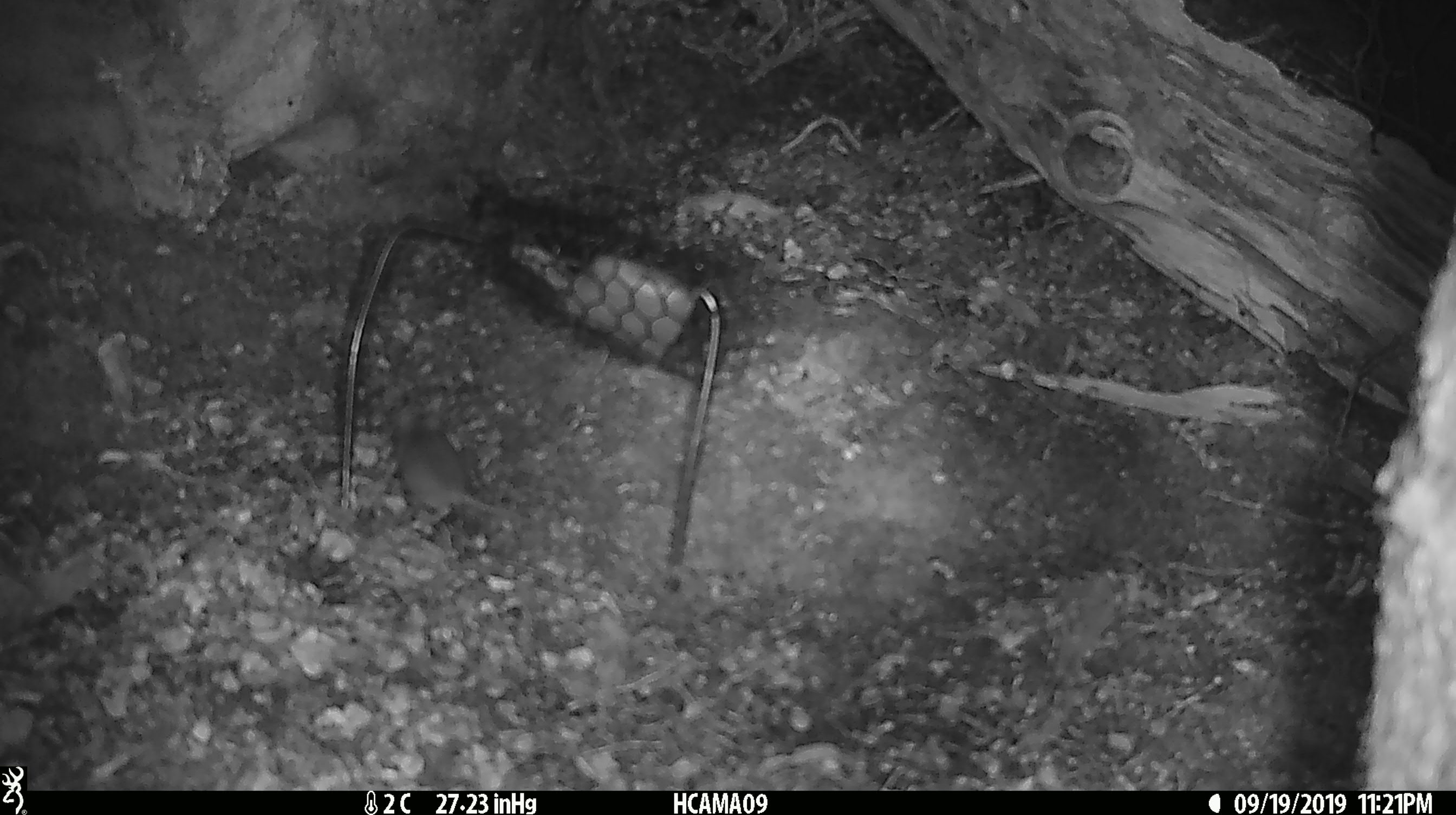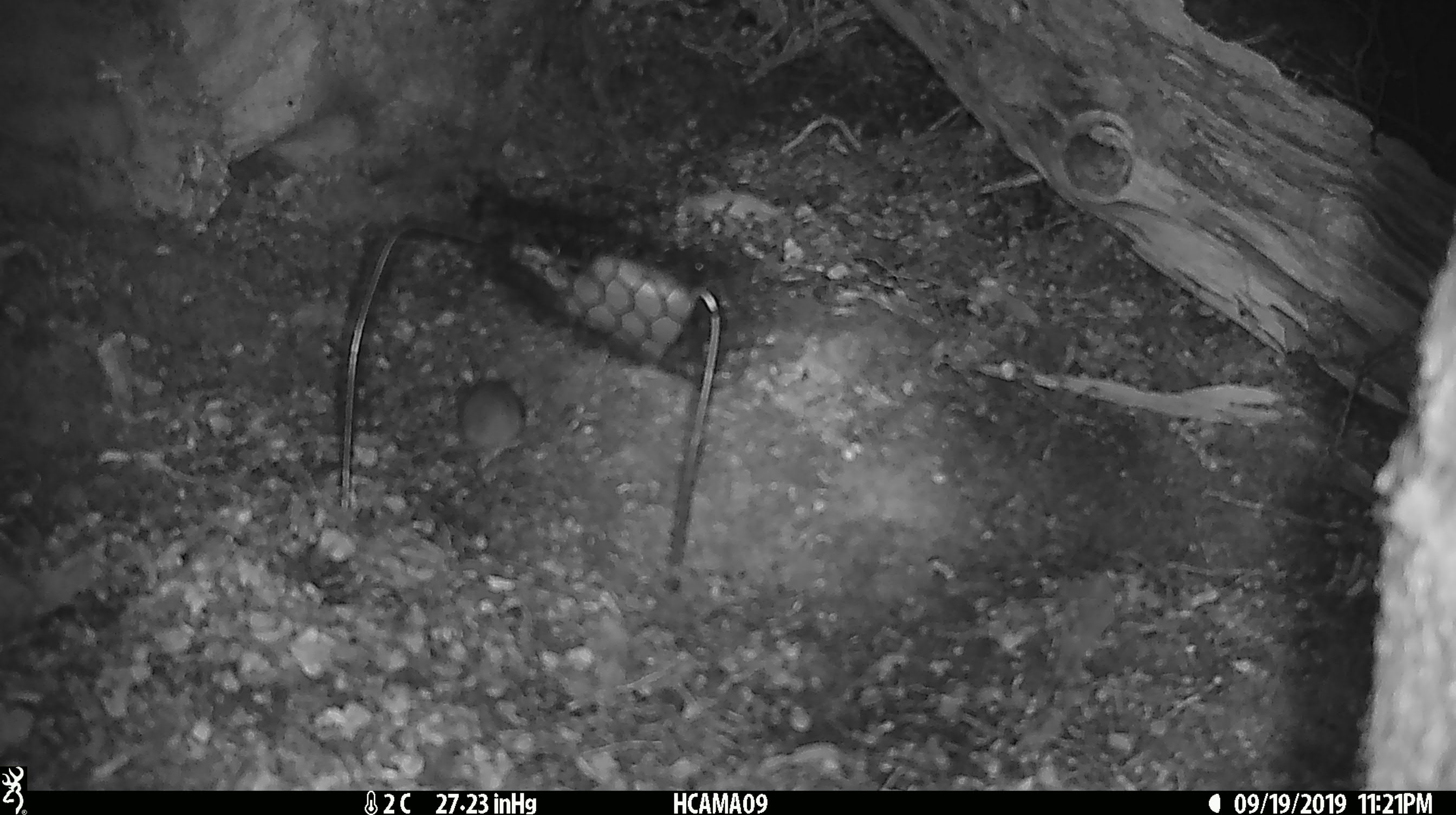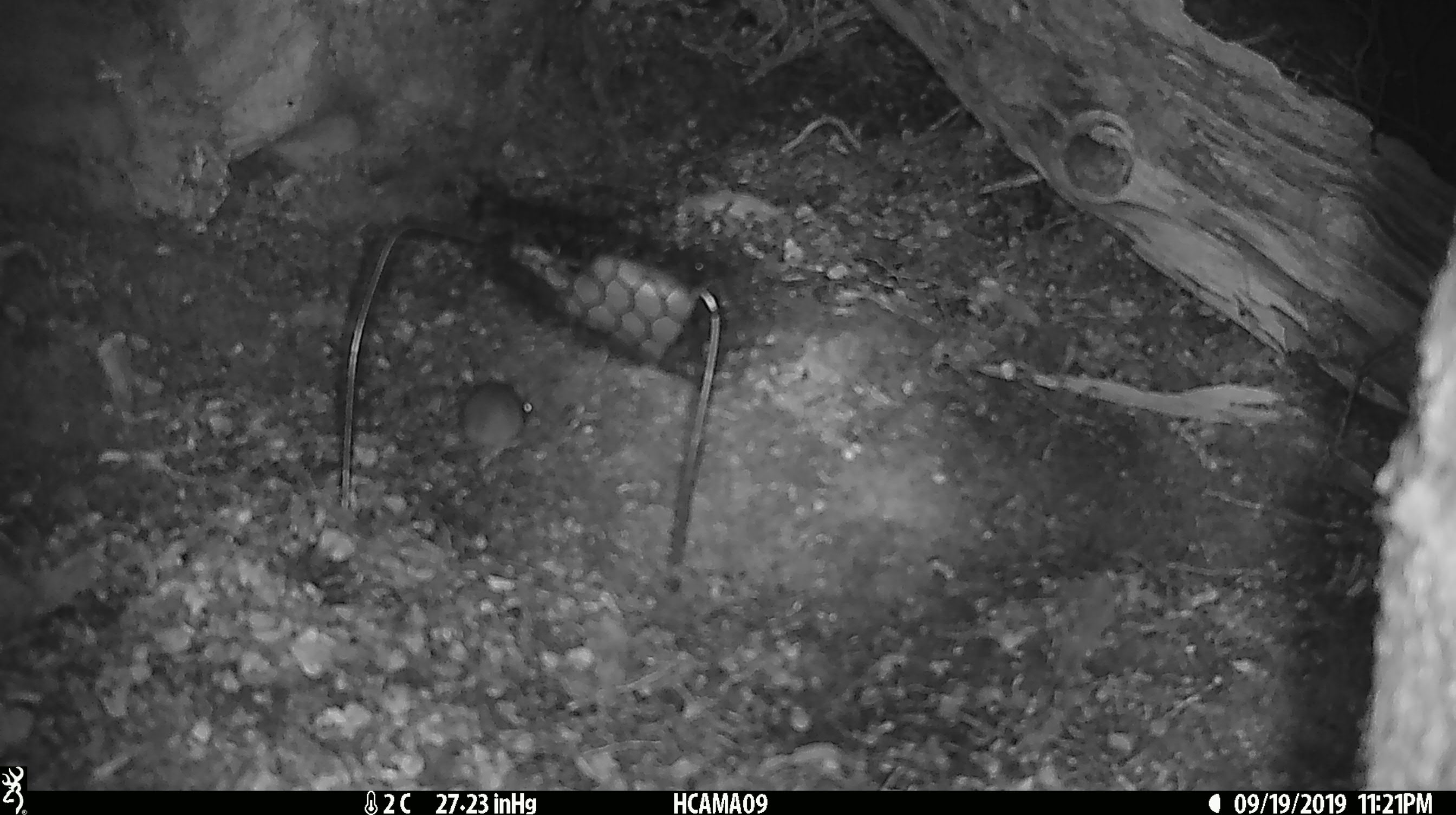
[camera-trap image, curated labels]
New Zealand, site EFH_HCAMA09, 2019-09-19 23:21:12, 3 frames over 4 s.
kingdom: Animalia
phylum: Chordata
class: Mammalia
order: Rodentia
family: Muridae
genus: Mus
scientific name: Mus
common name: mouse